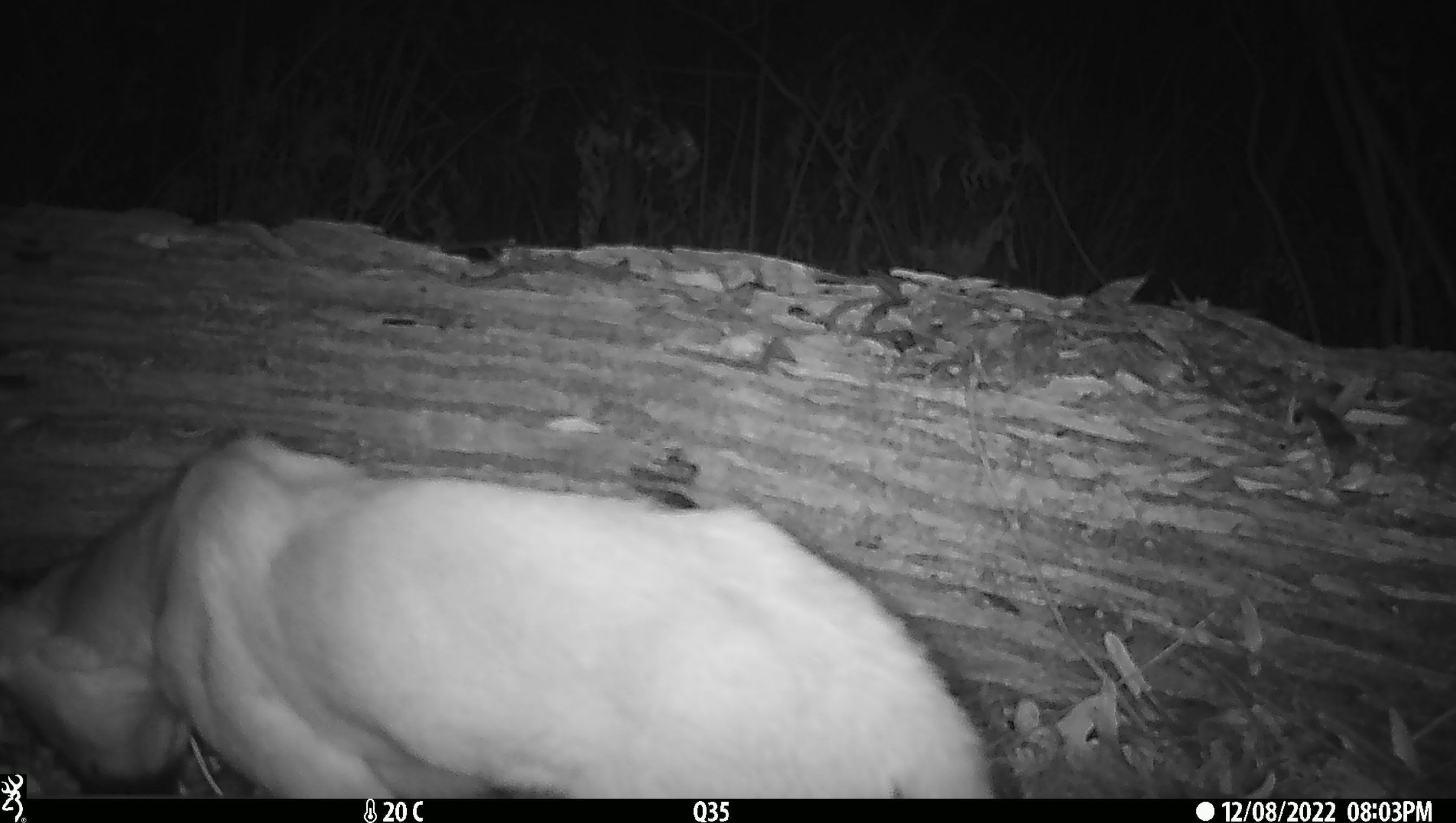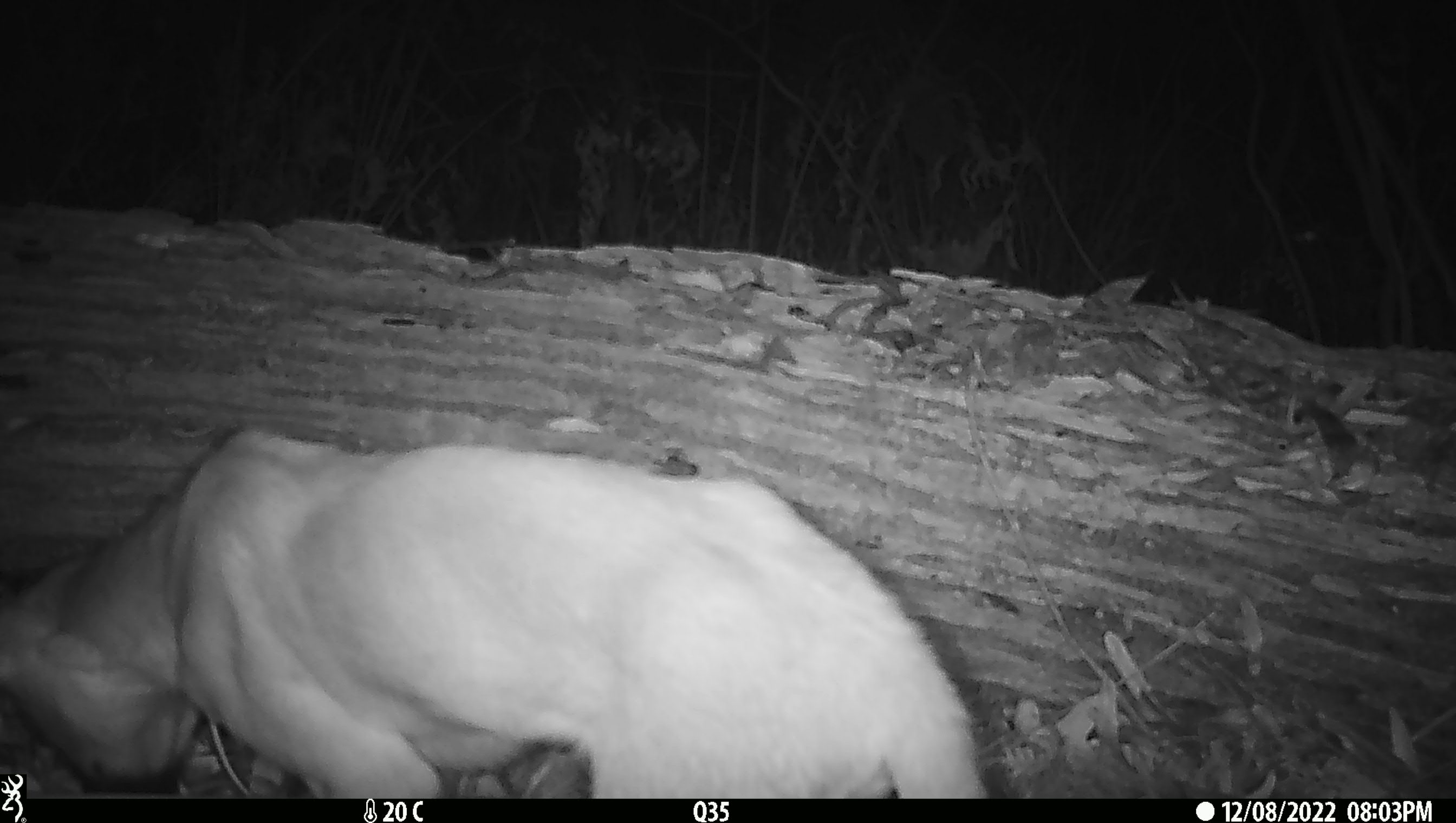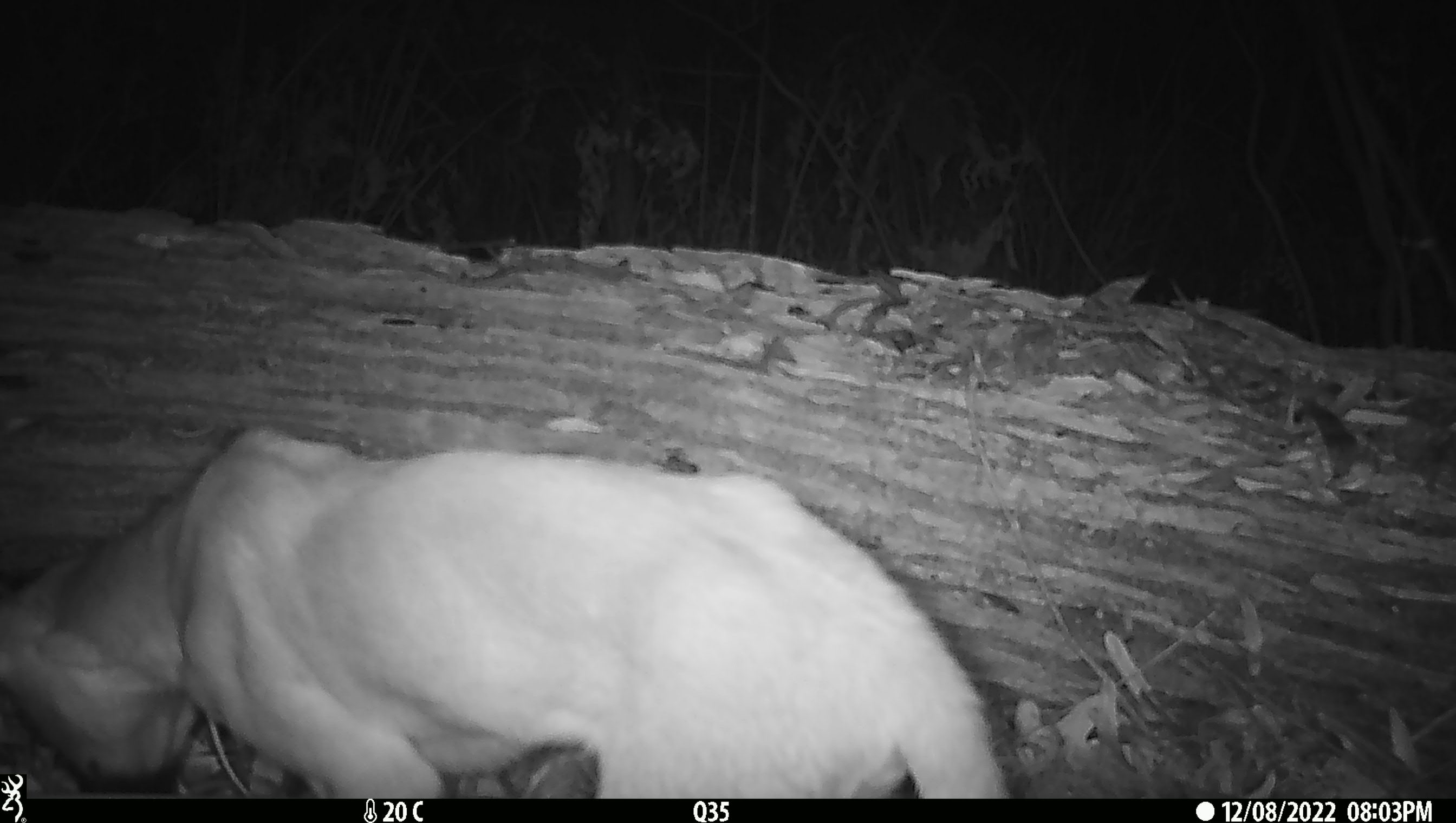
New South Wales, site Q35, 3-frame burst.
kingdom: Animalia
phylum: Chordata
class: Mammalia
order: Carnivora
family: Canidae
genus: Canis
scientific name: Canis familiaris dingo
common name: dingo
Dingo (Canis familiaris dingo).